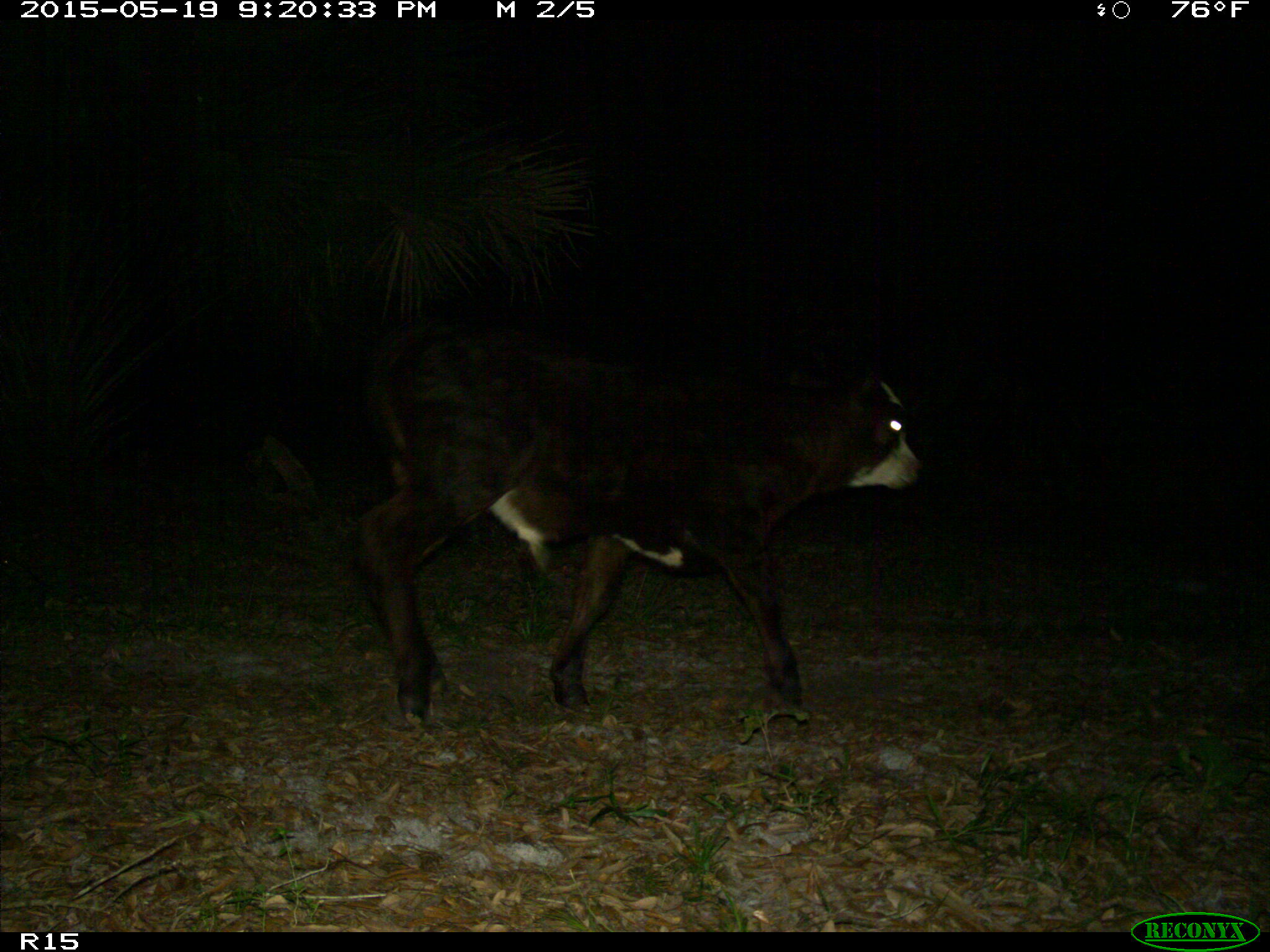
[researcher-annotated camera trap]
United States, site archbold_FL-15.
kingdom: Animalia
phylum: Chordata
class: Mammalia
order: Artiodactyla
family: Bovidae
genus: Bos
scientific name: Bos taurus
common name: domestic cow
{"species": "Bos taurus (domestic cow)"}